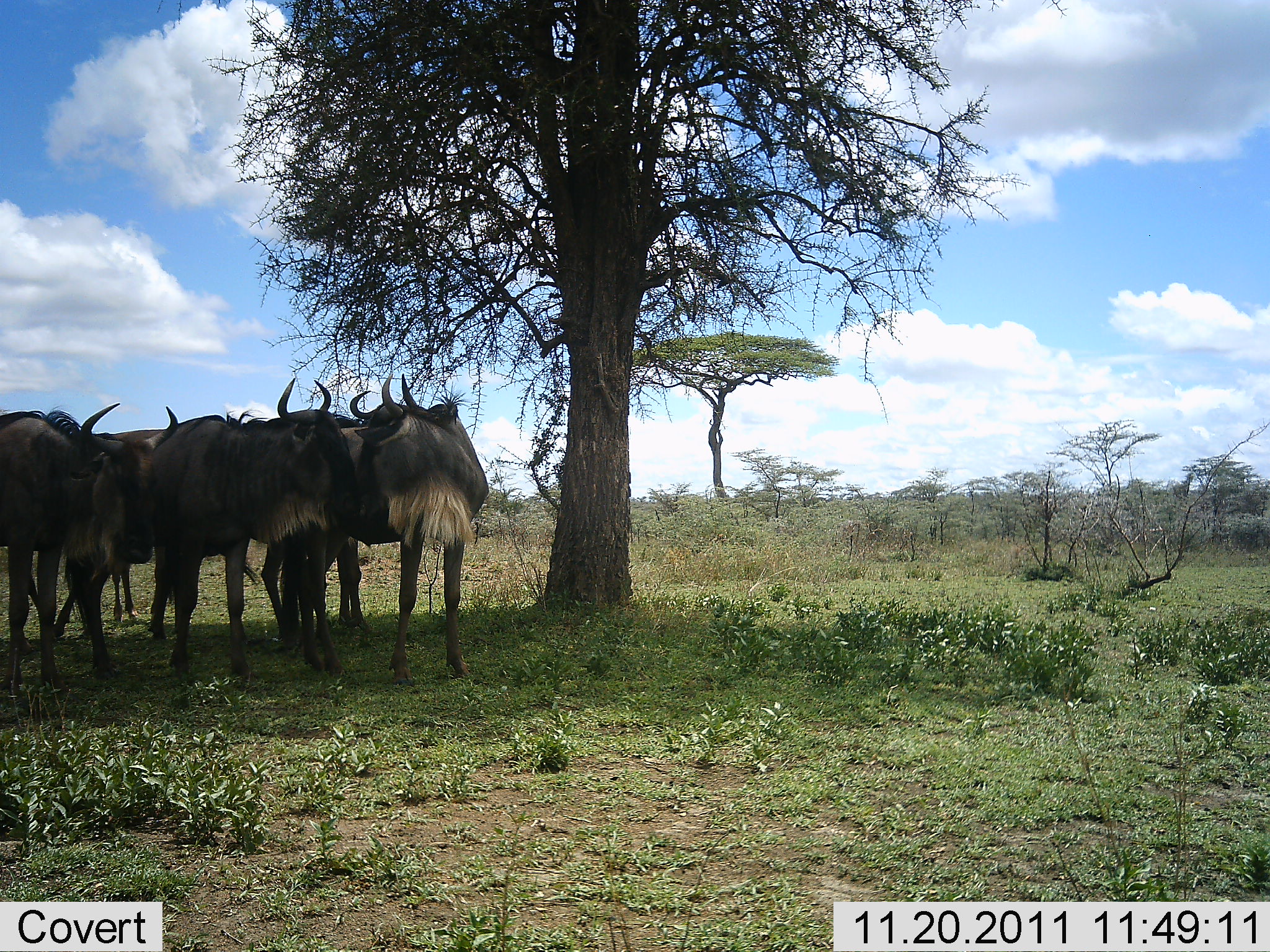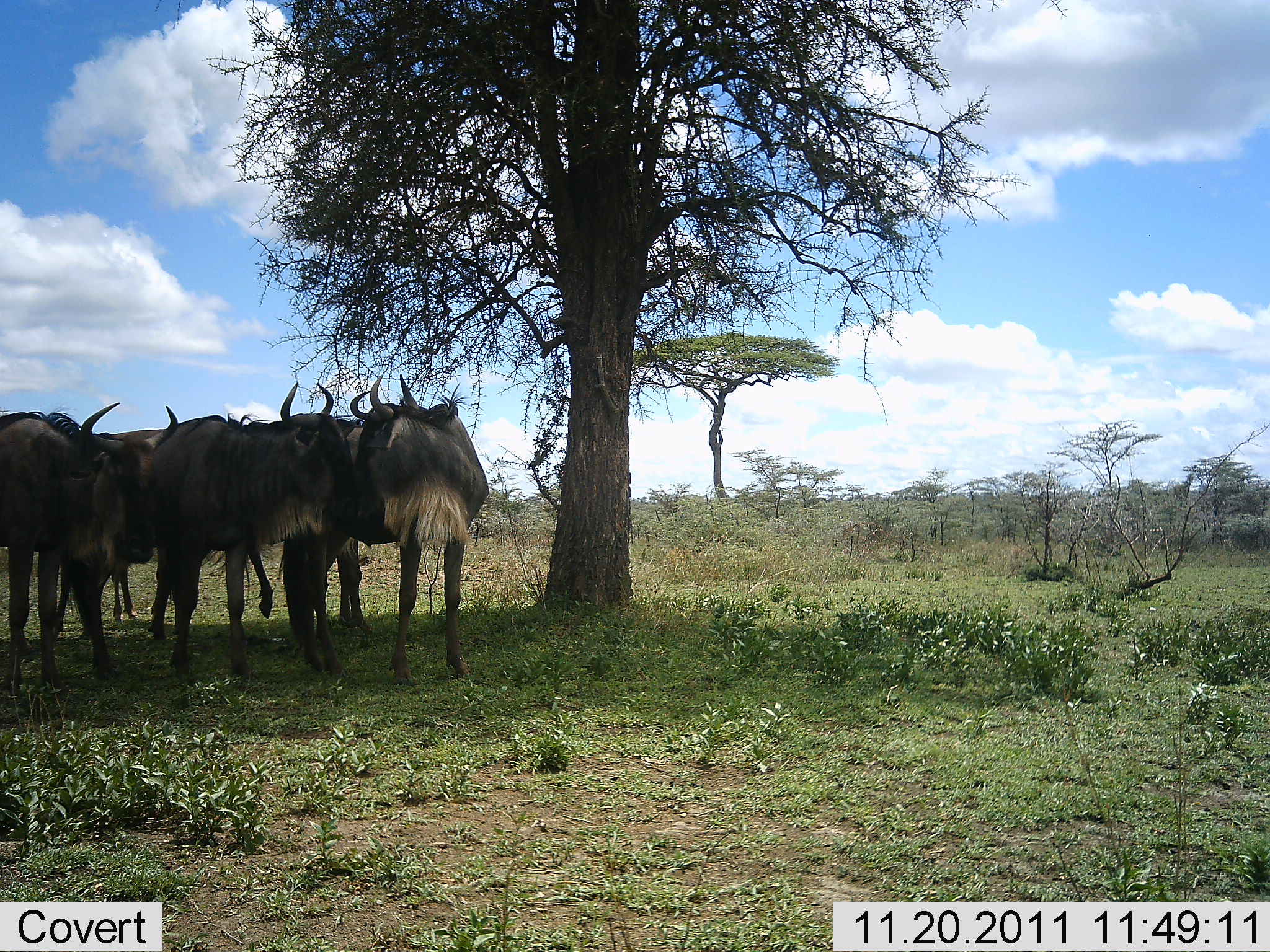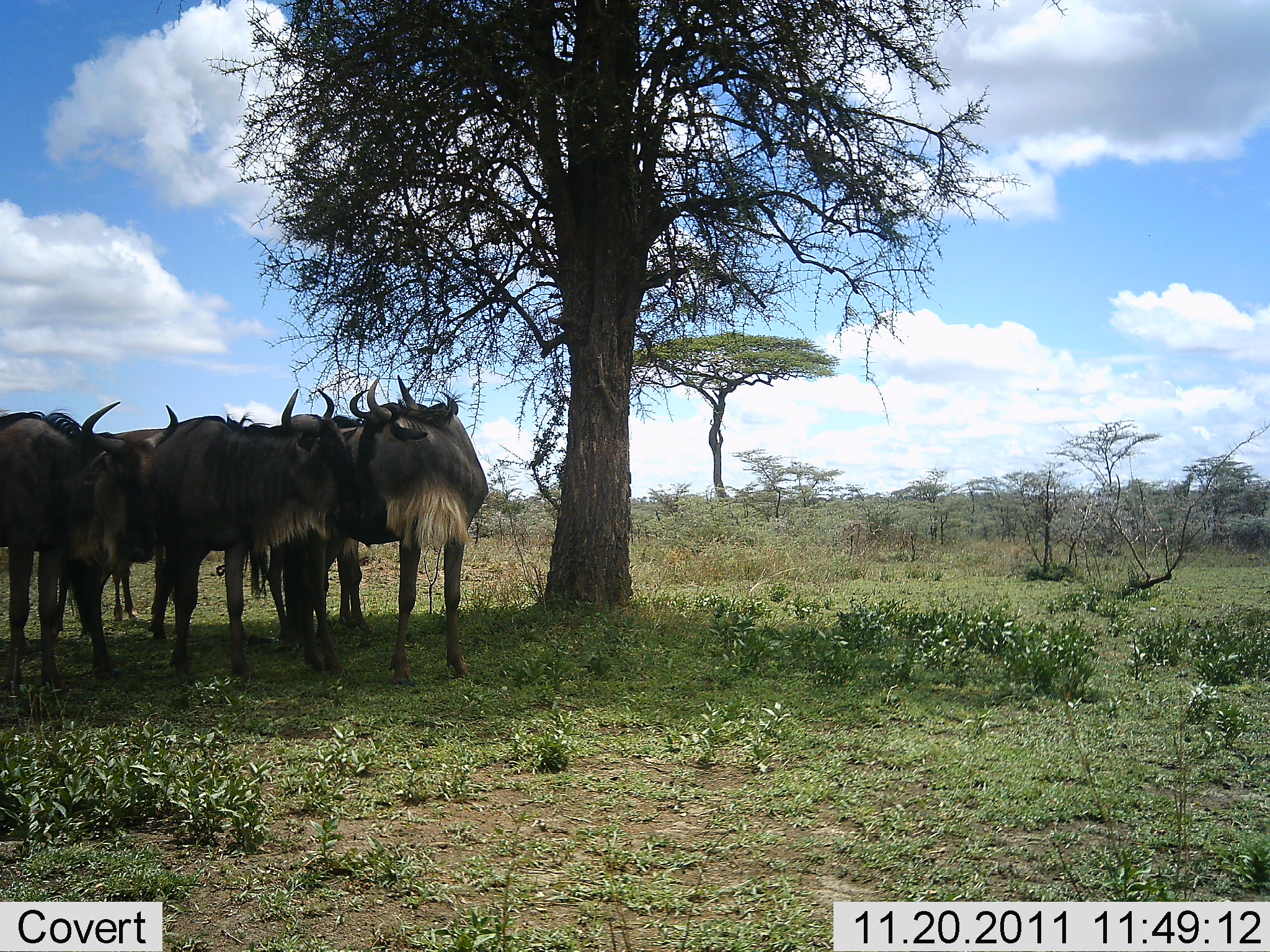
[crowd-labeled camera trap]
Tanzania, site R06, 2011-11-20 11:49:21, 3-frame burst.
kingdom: Animalia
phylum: Chordata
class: Mammalia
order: Artiodactyla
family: Bovidae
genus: Connochaetes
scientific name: Connochaetes taurinus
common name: blue wildebeest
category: wildebeest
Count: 5.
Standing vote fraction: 90%.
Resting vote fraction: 10%.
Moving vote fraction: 0%.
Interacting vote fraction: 30%.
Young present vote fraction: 0%.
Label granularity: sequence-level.